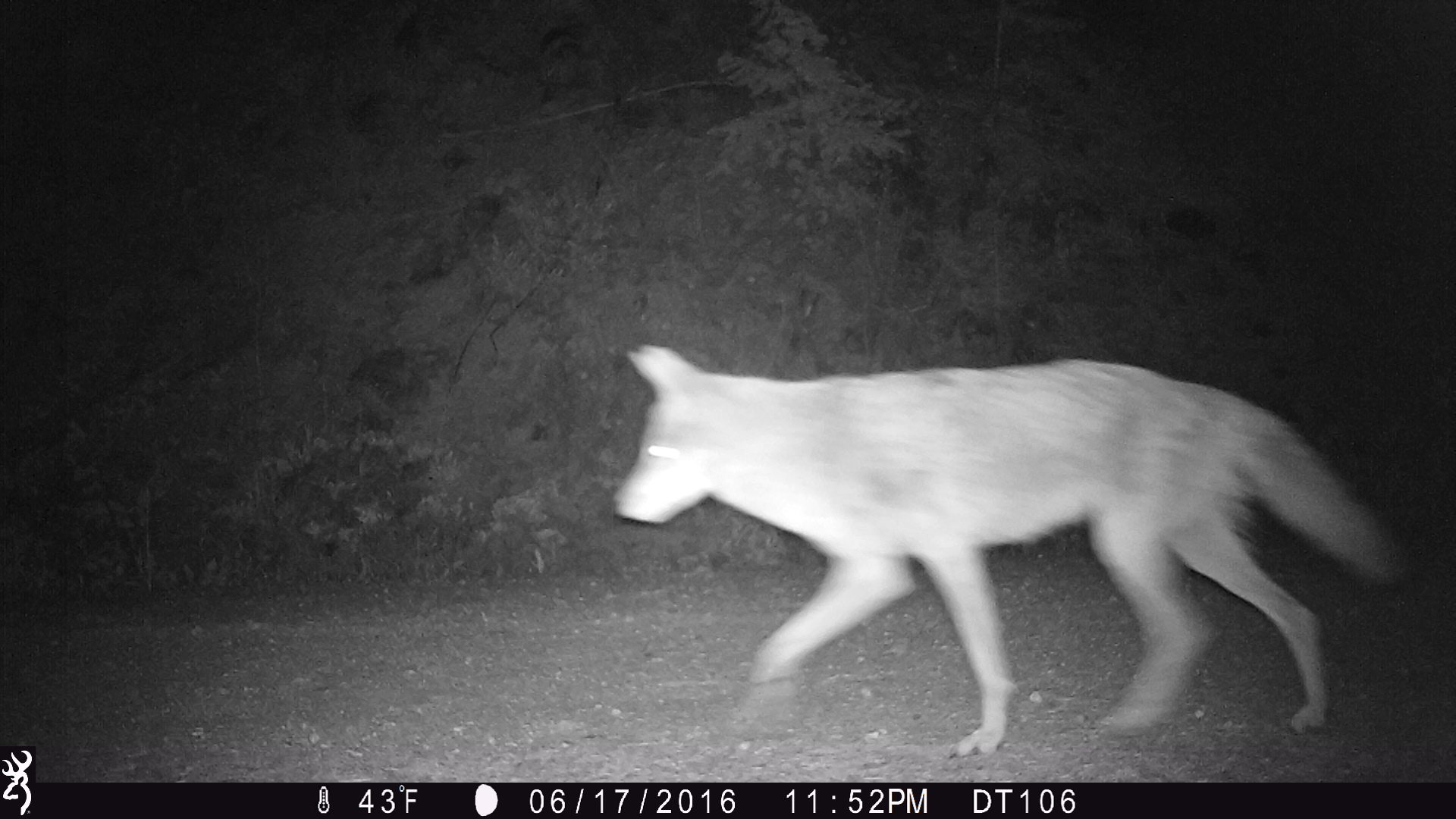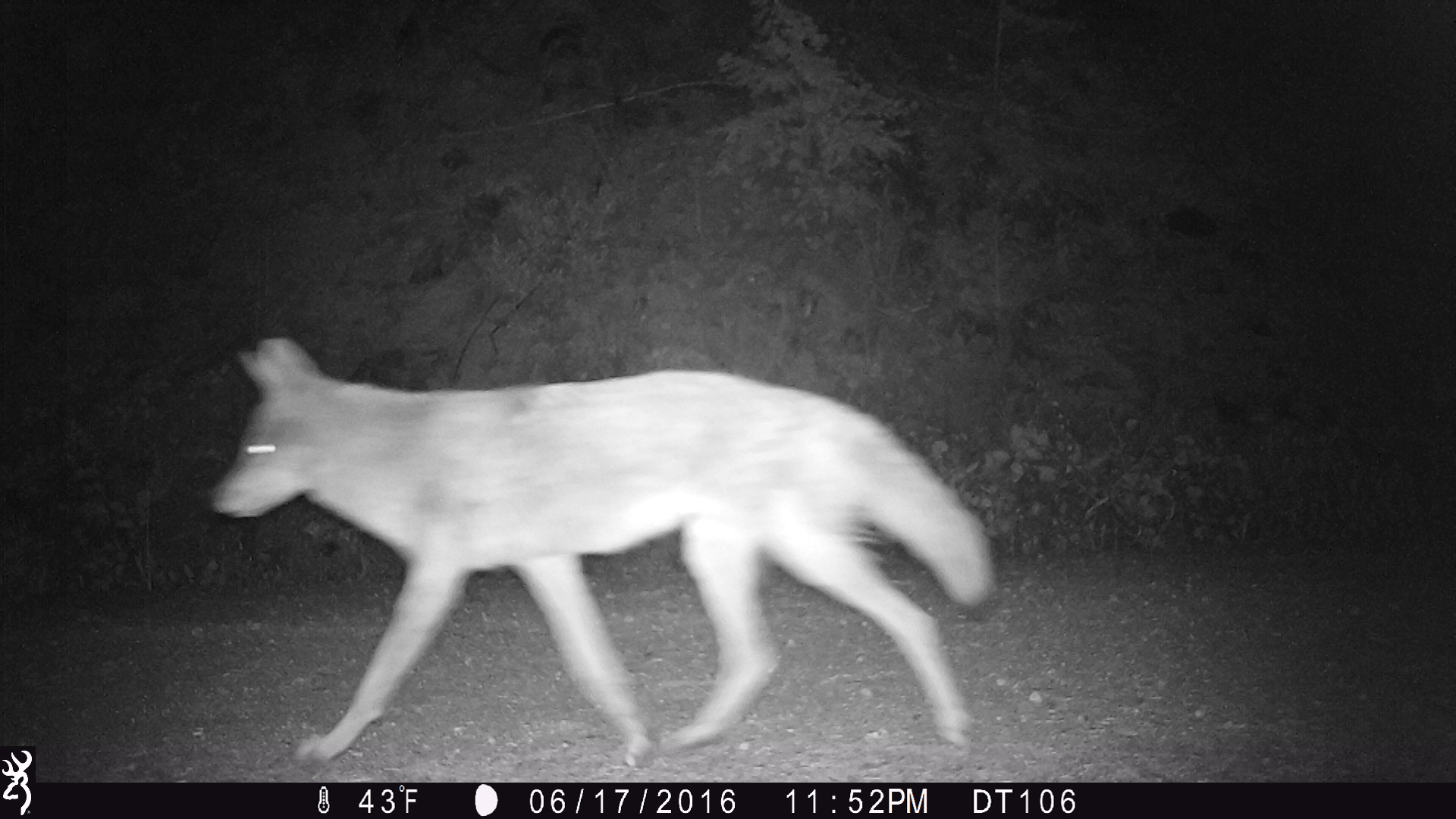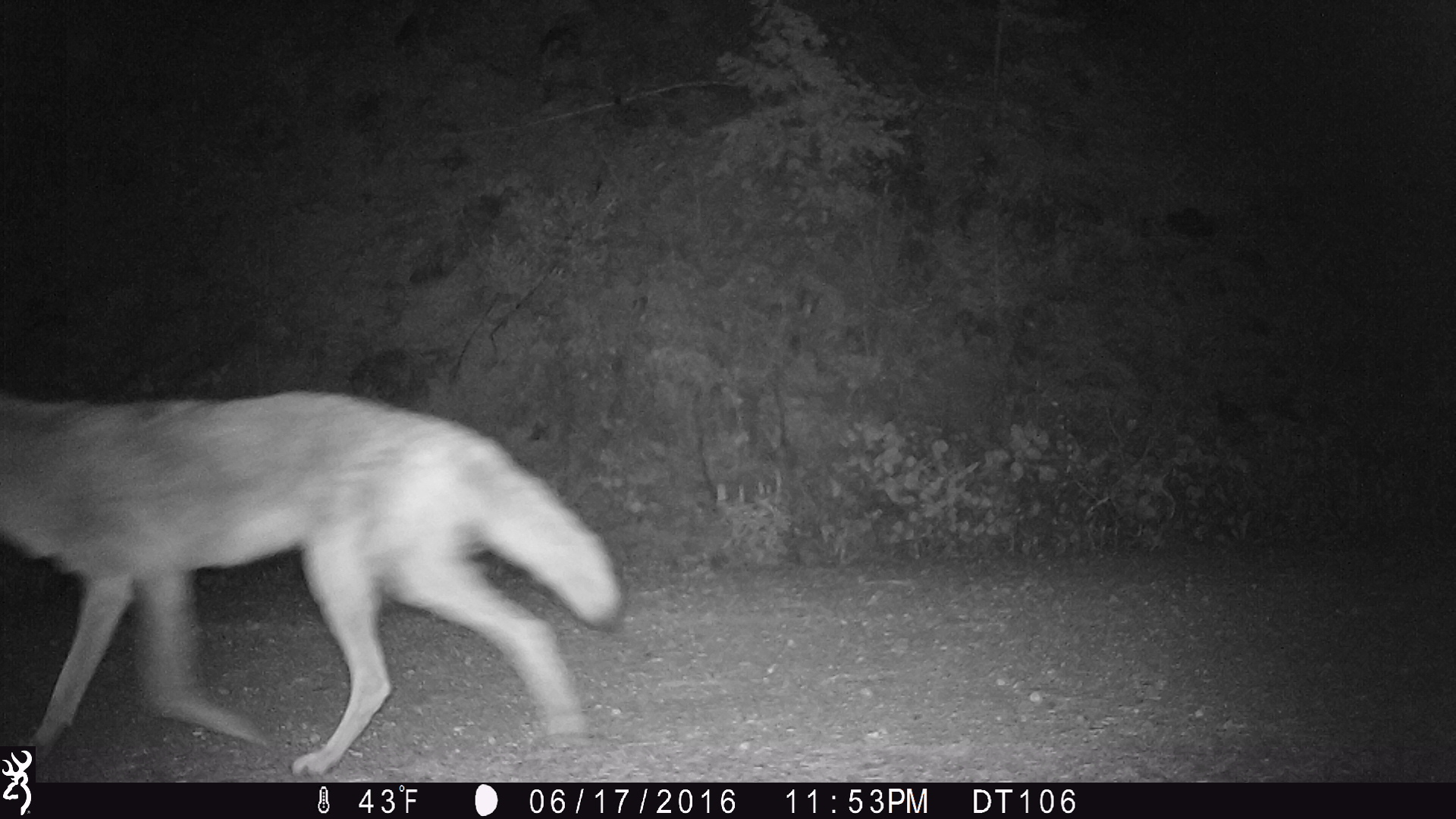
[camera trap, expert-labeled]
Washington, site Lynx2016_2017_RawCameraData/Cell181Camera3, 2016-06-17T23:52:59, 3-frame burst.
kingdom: Animalia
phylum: Chordata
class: Mammalia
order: Carnivora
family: Canidae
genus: Canis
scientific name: Canis latrans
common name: coyote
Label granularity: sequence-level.